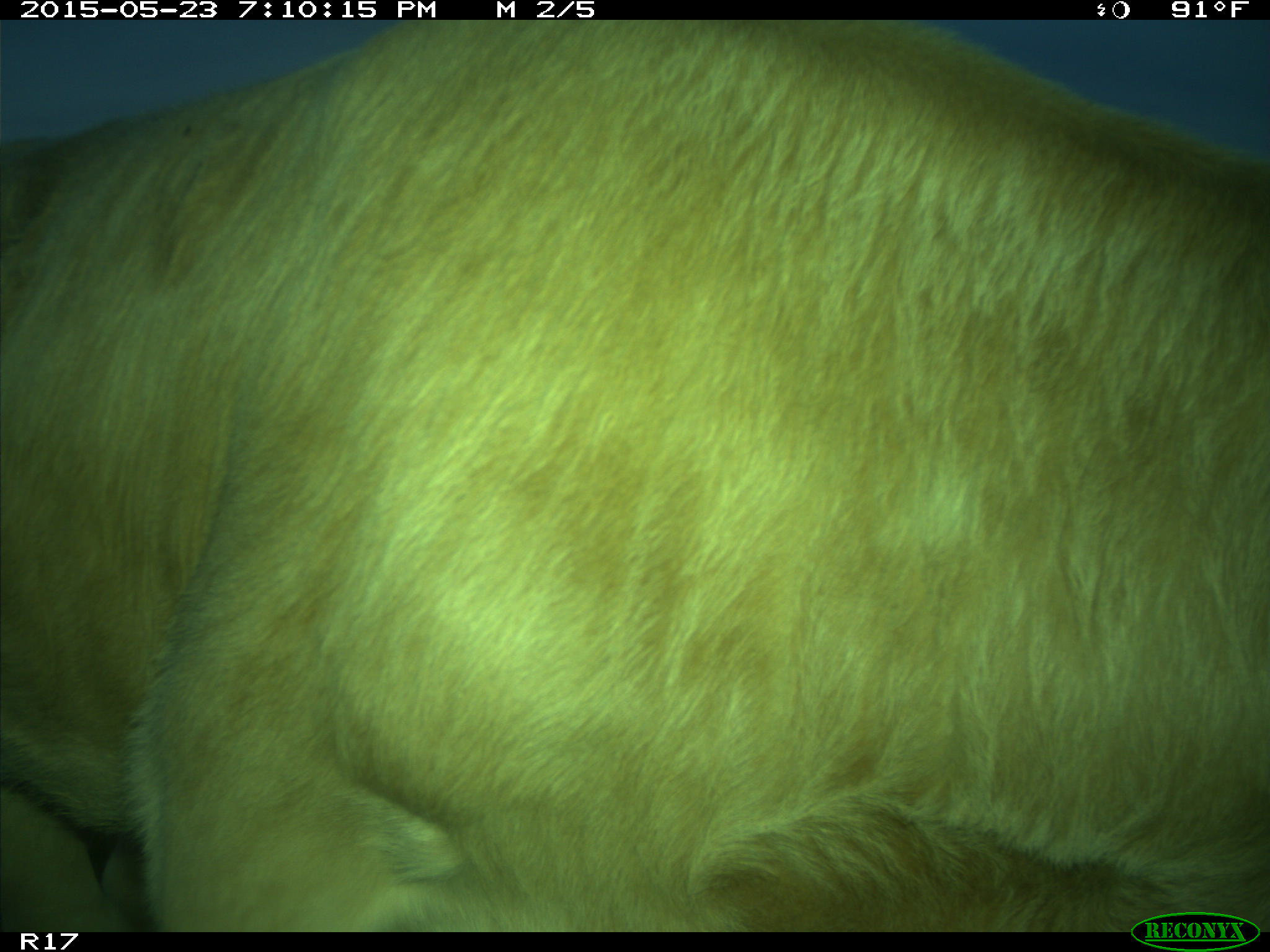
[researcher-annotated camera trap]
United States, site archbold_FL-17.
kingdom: Animalia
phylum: Chordata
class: Mammalia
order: Artiodactyla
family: Bovidae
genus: Bos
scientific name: Bos taurus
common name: domestic cow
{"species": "Bos taurus (domestic cow)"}